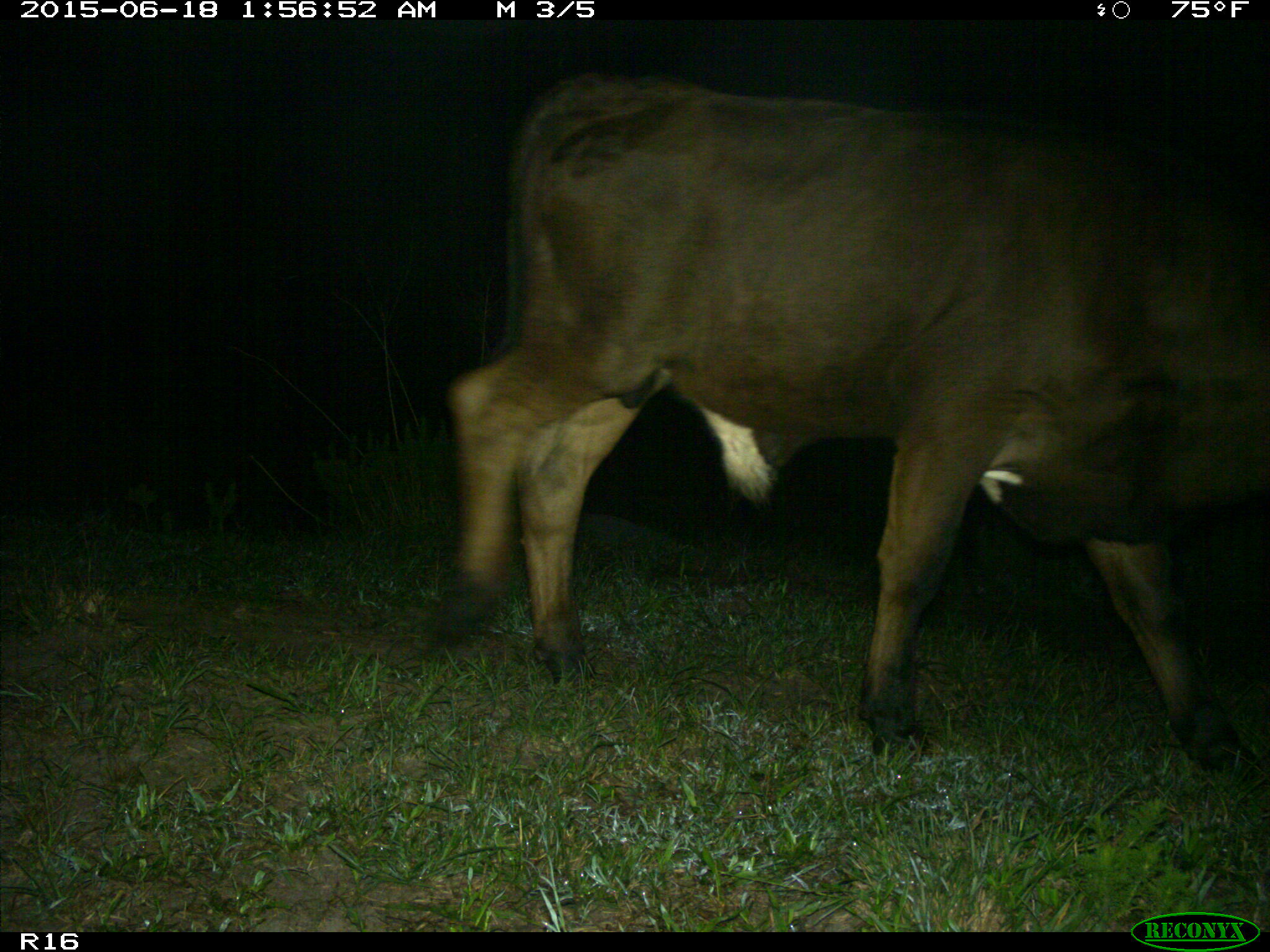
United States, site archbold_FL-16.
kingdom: Animalia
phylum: Chordata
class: Mammalia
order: Artiodactyla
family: Bovidae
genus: Bos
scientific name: Bos taurus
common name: domestic cow